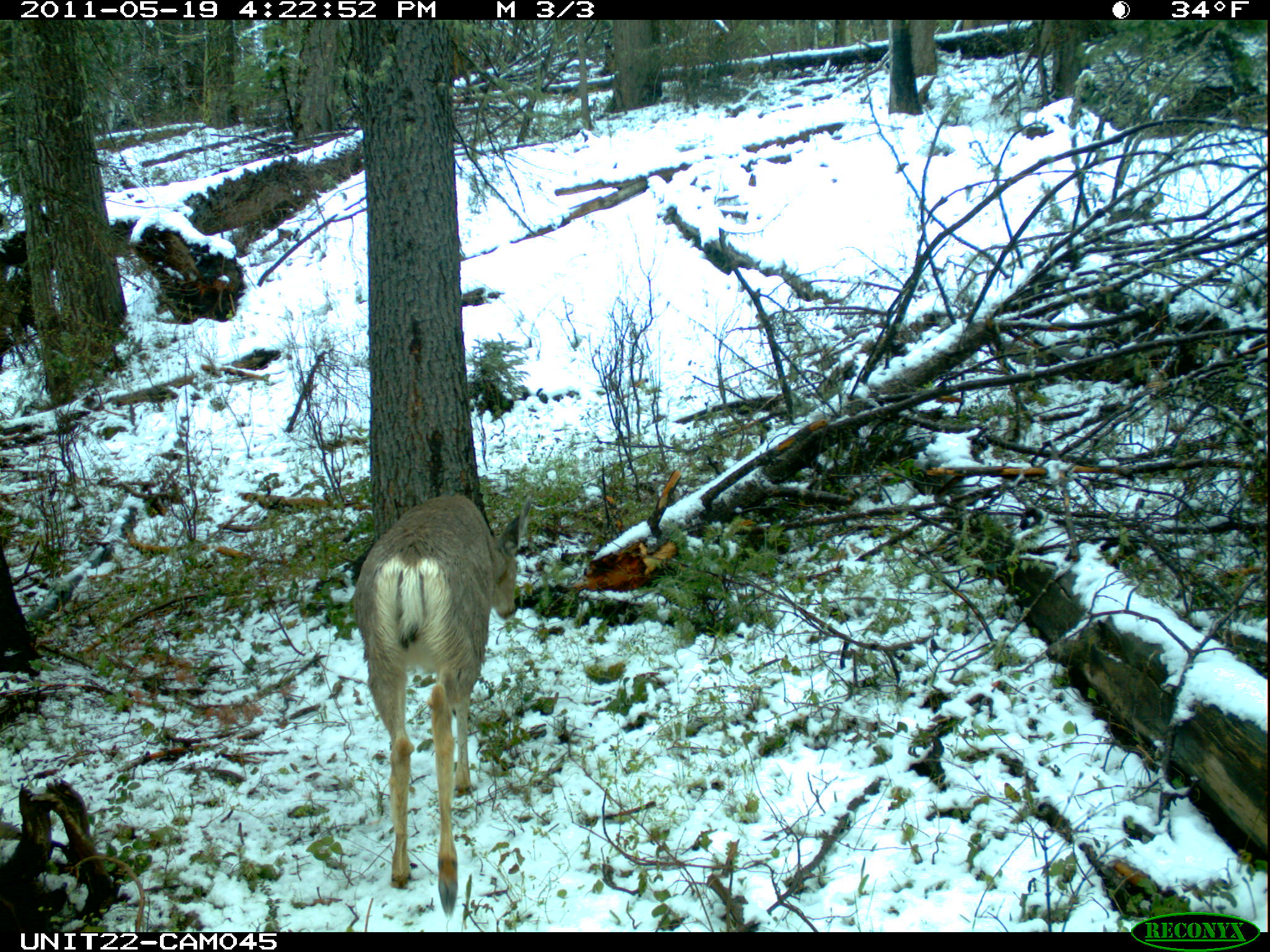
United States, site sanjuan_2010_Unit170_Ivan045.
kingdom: Animalia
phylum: Chordata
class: Mammalia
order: Artiodactyla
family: Cervidae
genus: Odocoileus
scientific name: Odocoileus hemionus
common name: mule deer